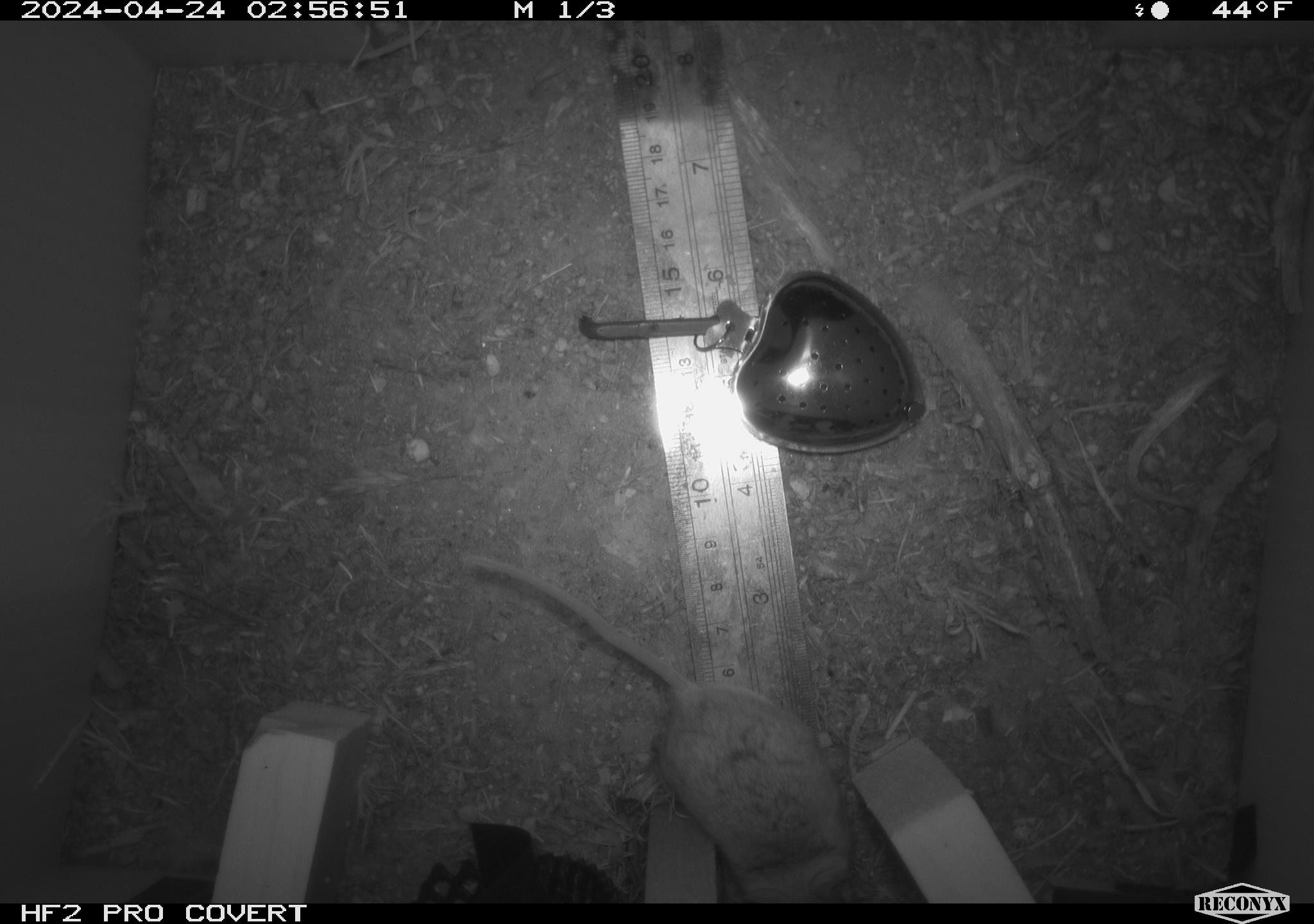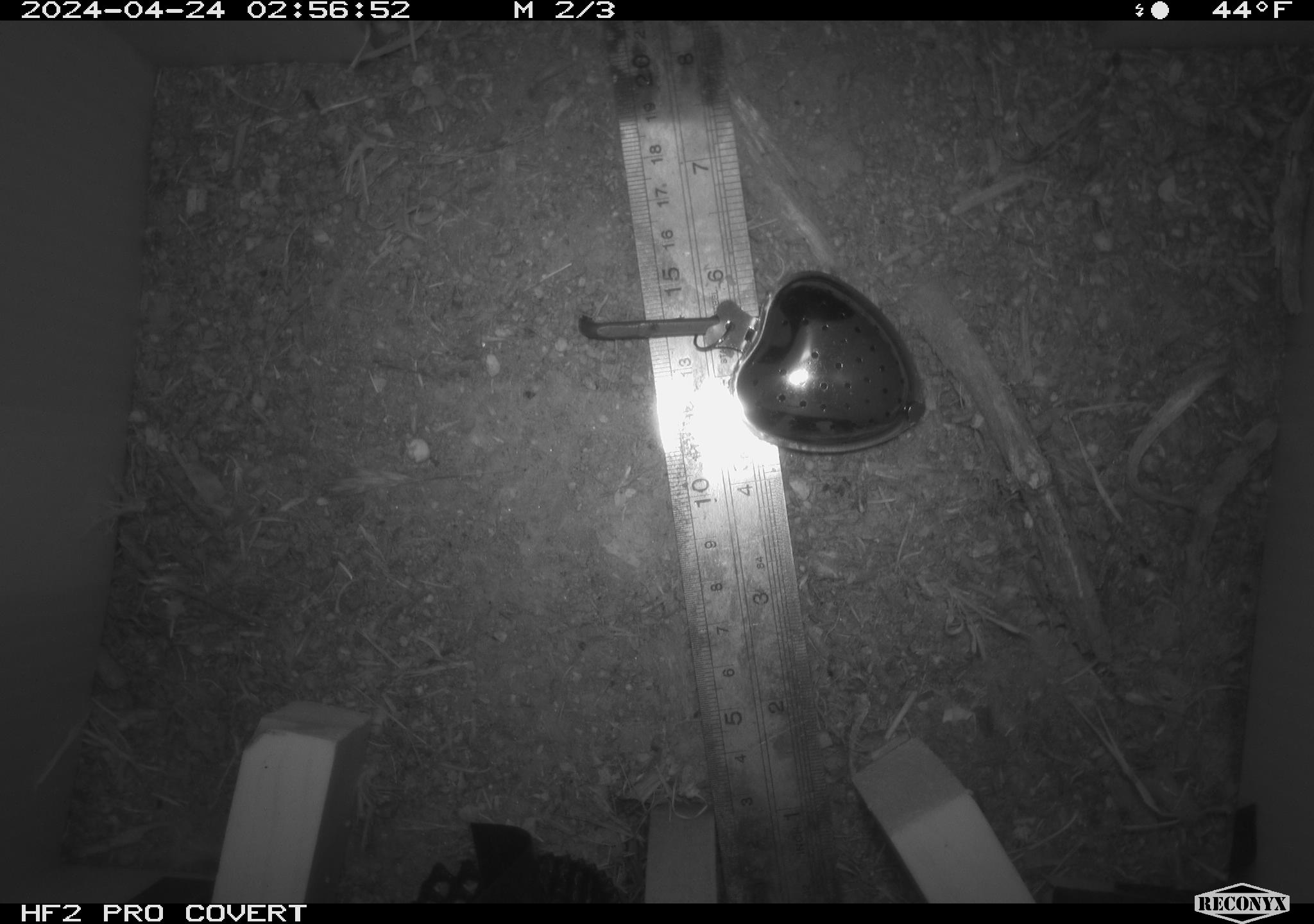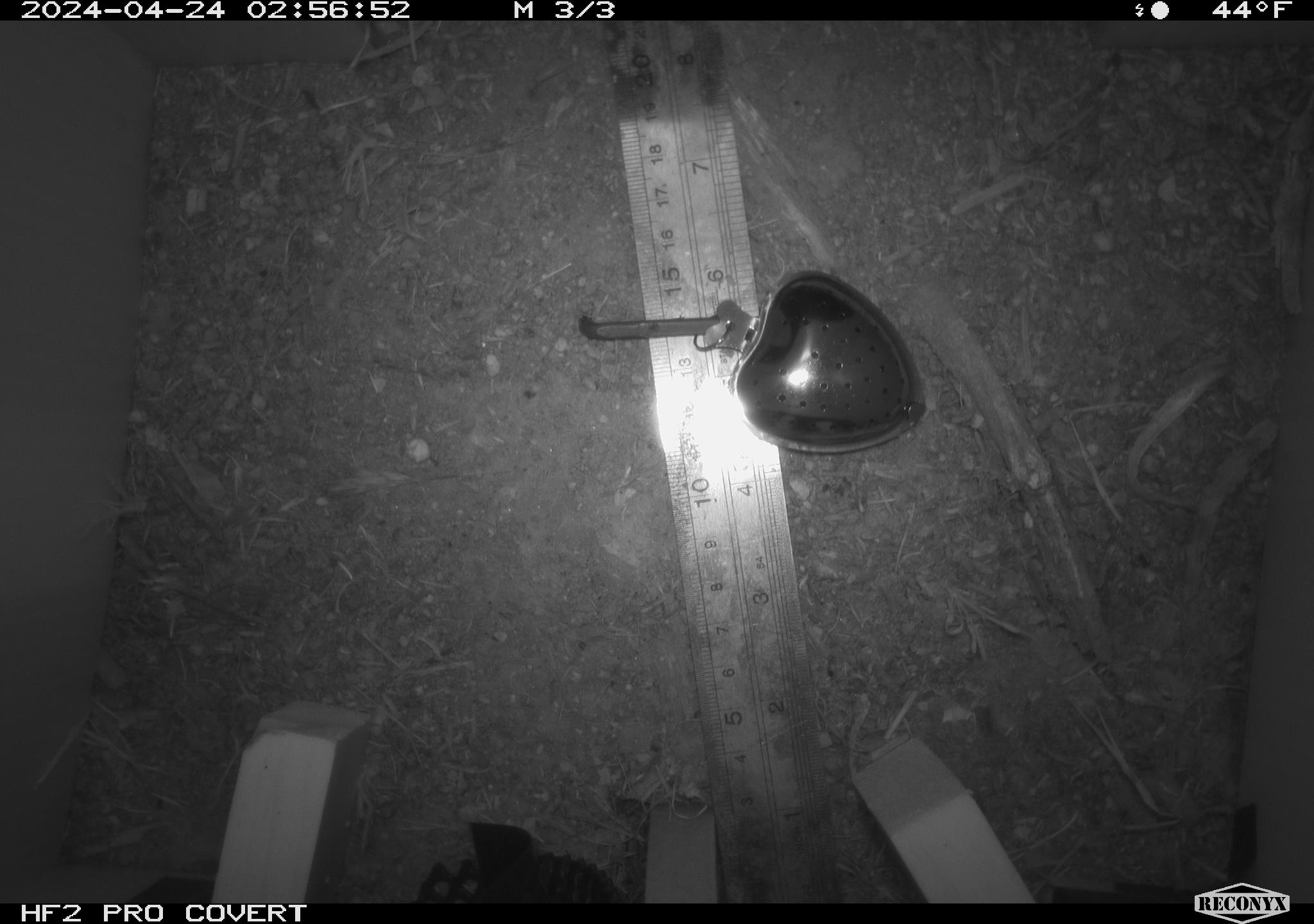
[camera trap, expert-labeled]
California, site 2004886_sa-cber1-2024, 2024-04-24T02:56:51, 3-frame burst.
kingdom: Animalia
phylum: Chordata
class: Mammalia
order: Rodentia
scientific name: Rodentia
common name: mouse species